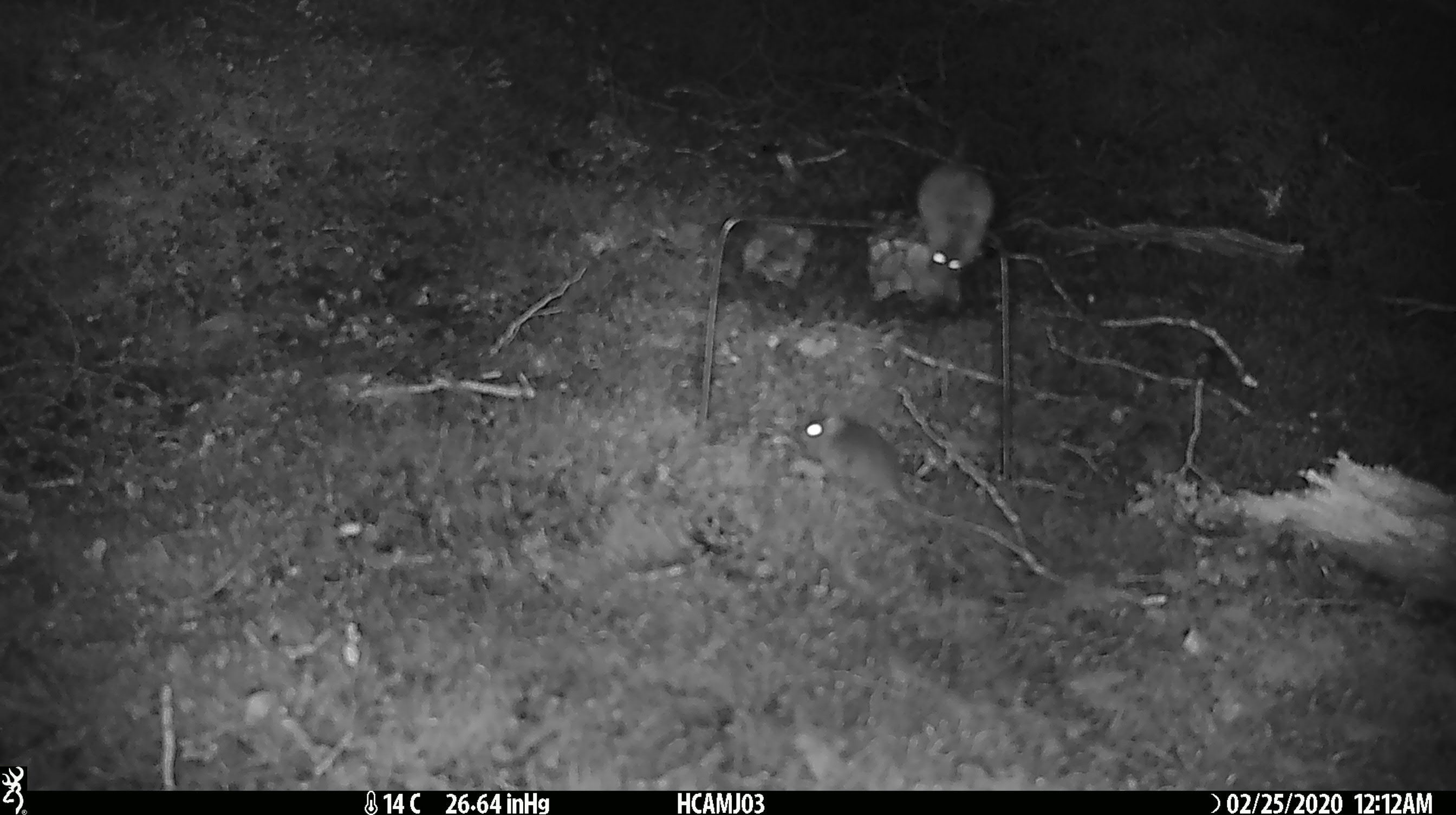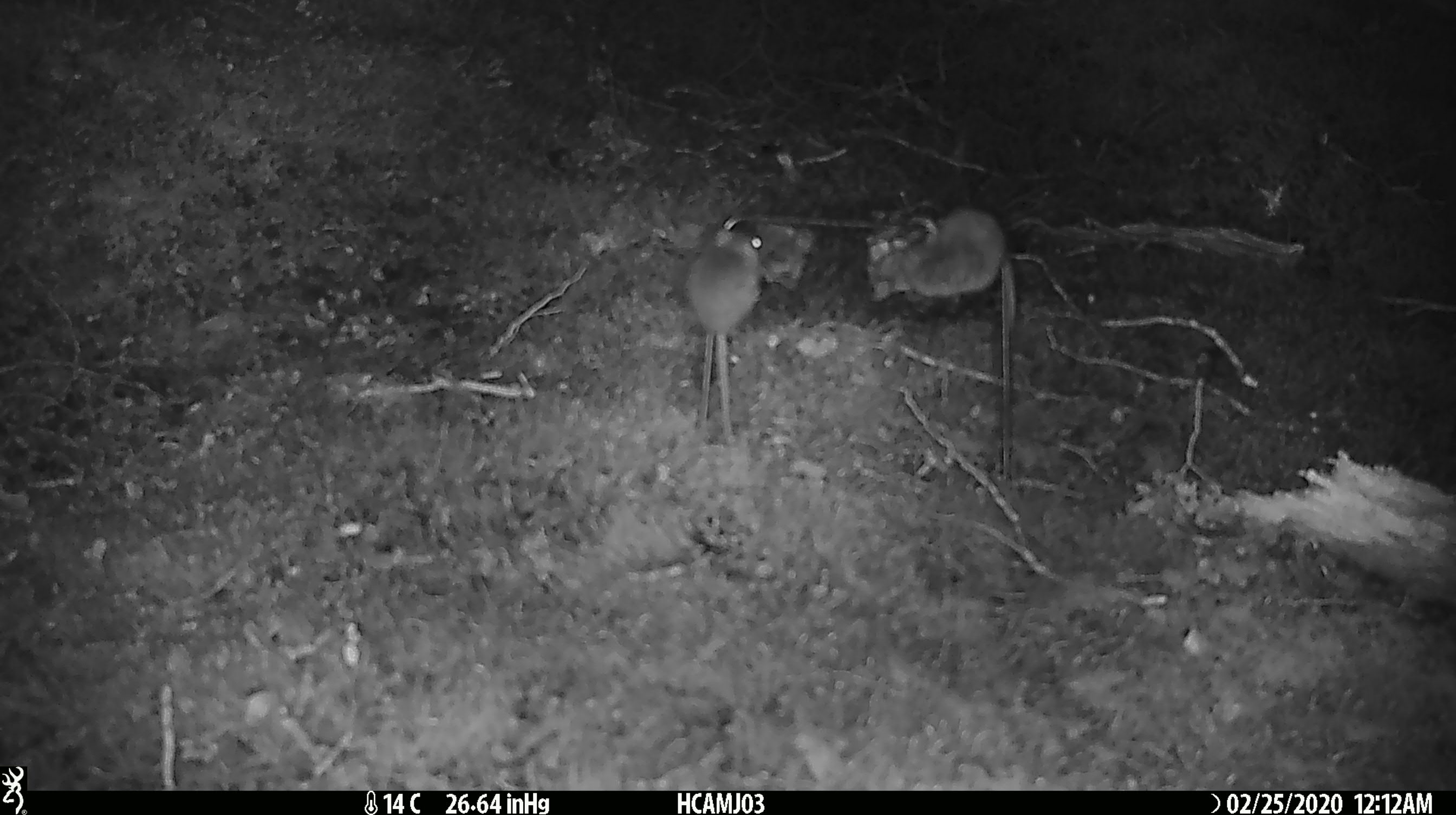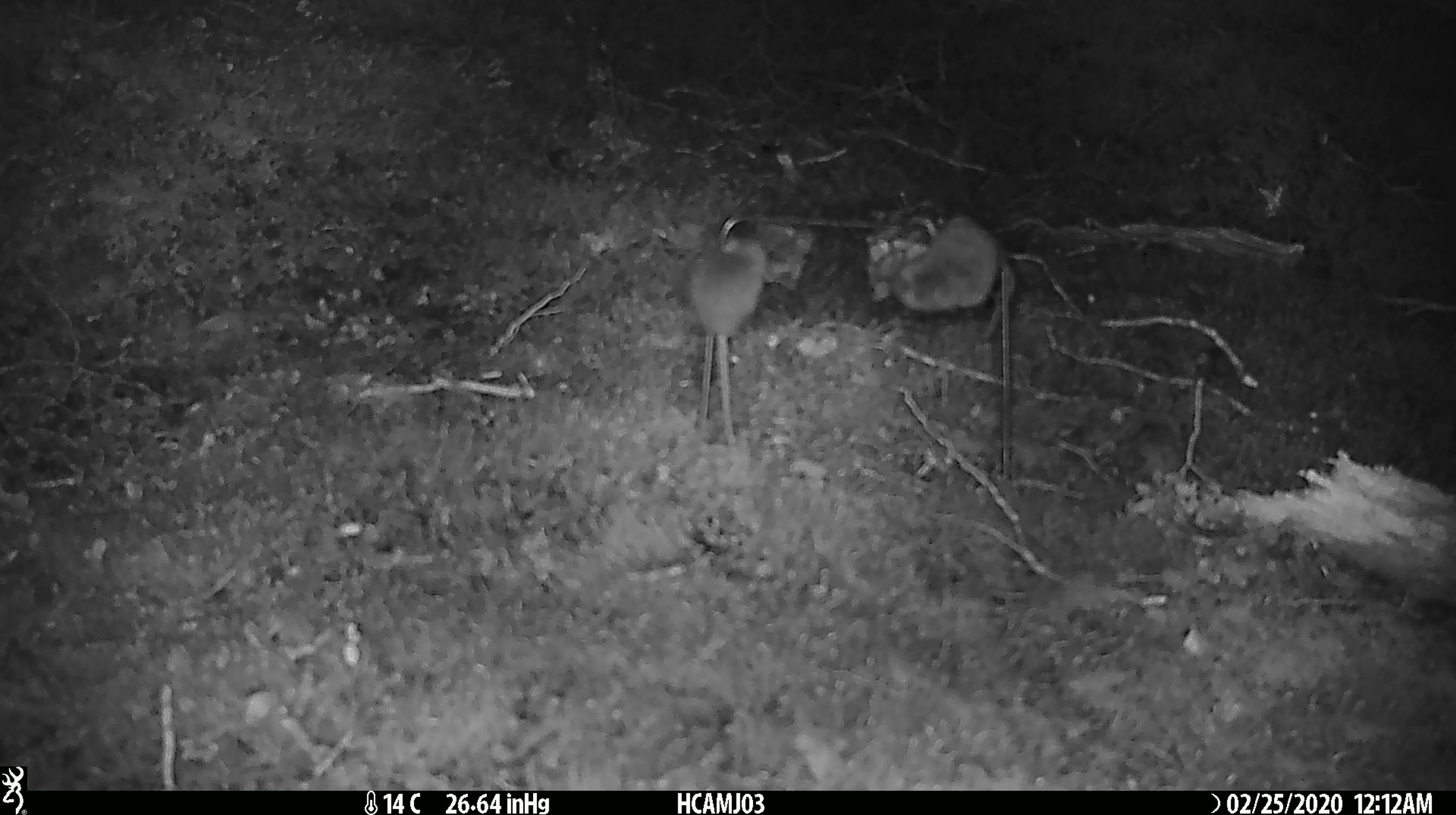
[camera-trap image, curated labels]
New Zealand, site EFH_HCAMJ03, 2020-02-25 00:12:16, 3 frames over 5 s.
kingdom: Animalia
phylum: Chordata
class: Mammalia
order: Rodentia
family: Muridae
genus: Mus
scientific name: Mus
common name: mouse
Mouse (Mus).